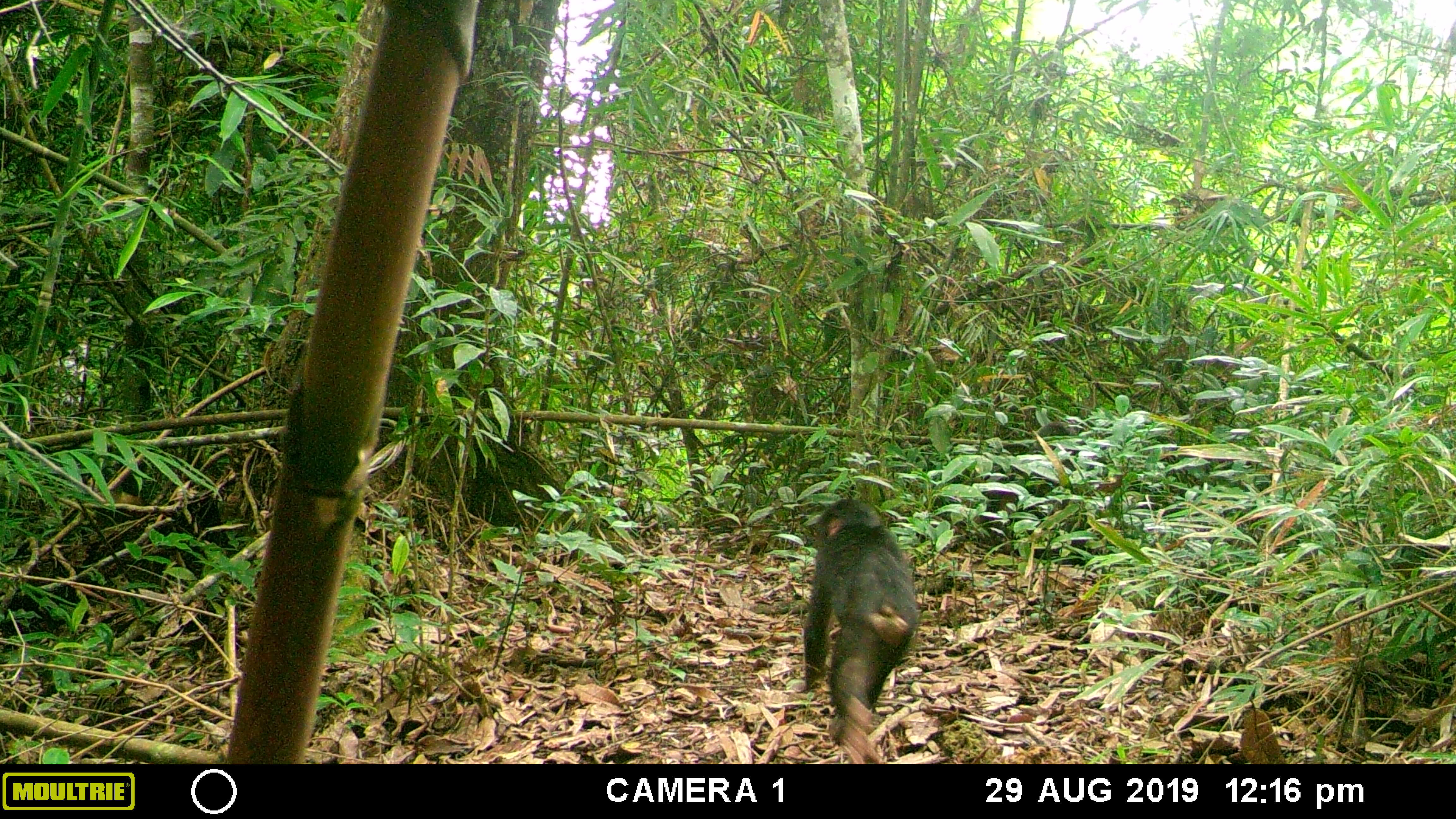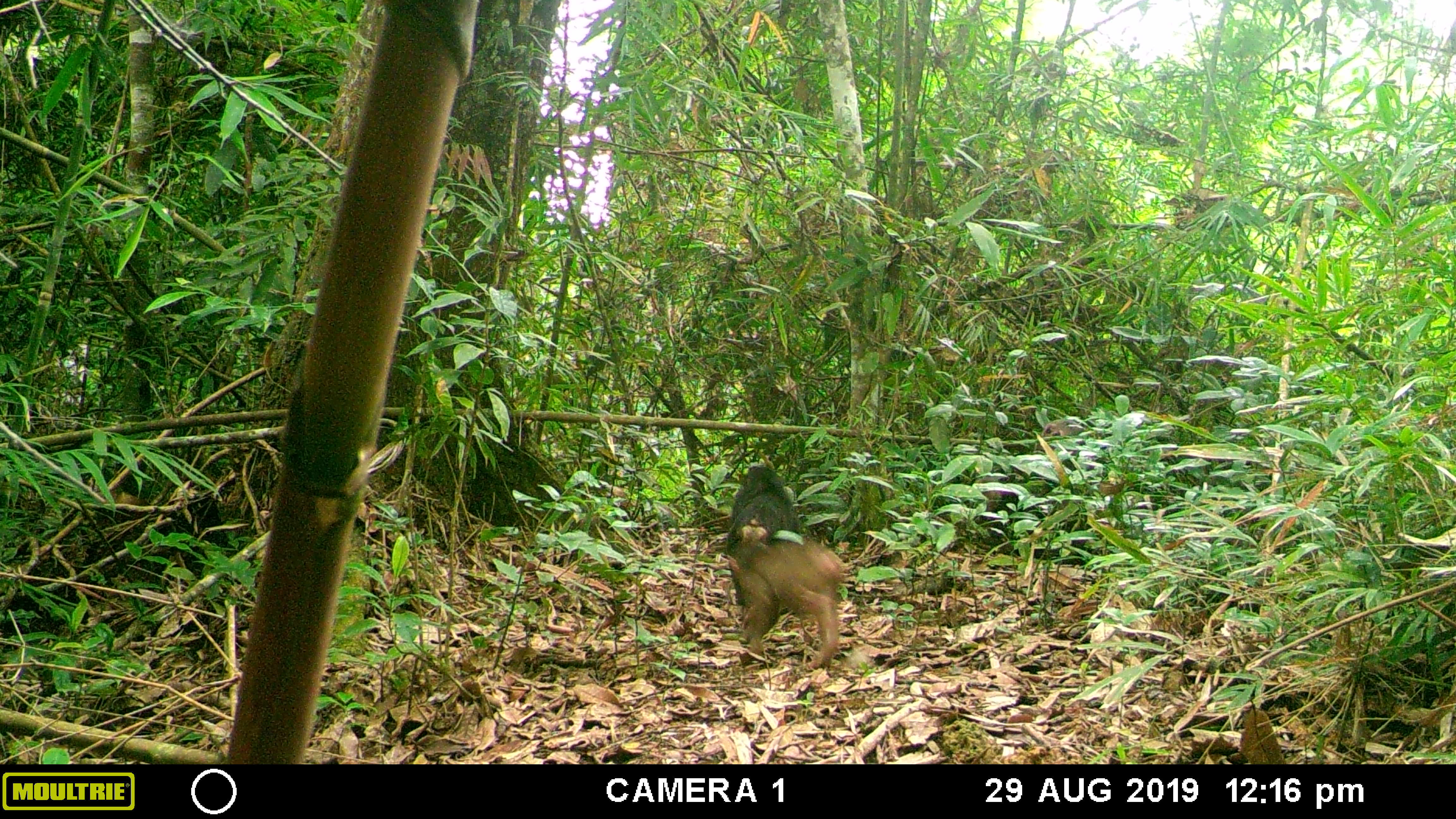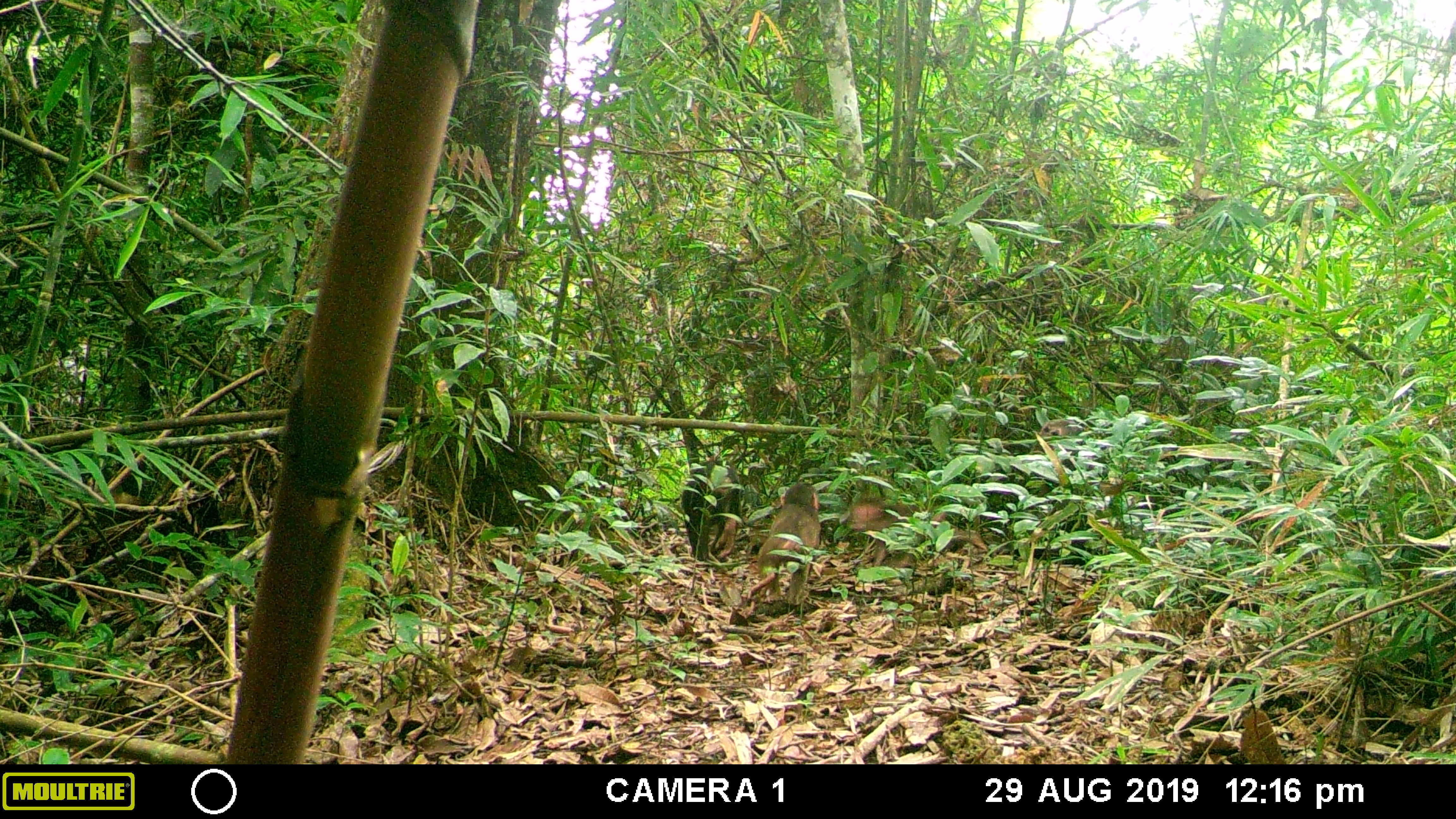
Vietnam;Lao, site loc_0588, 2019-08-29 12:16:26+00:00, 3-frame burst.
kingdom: Animalia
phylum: Chordata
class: Mammalia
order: Primates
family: Cercopithecidae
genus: Macaca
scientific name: Macaca arctoides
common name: stump-tailed macaque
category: stump tailed macaque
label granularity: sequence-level